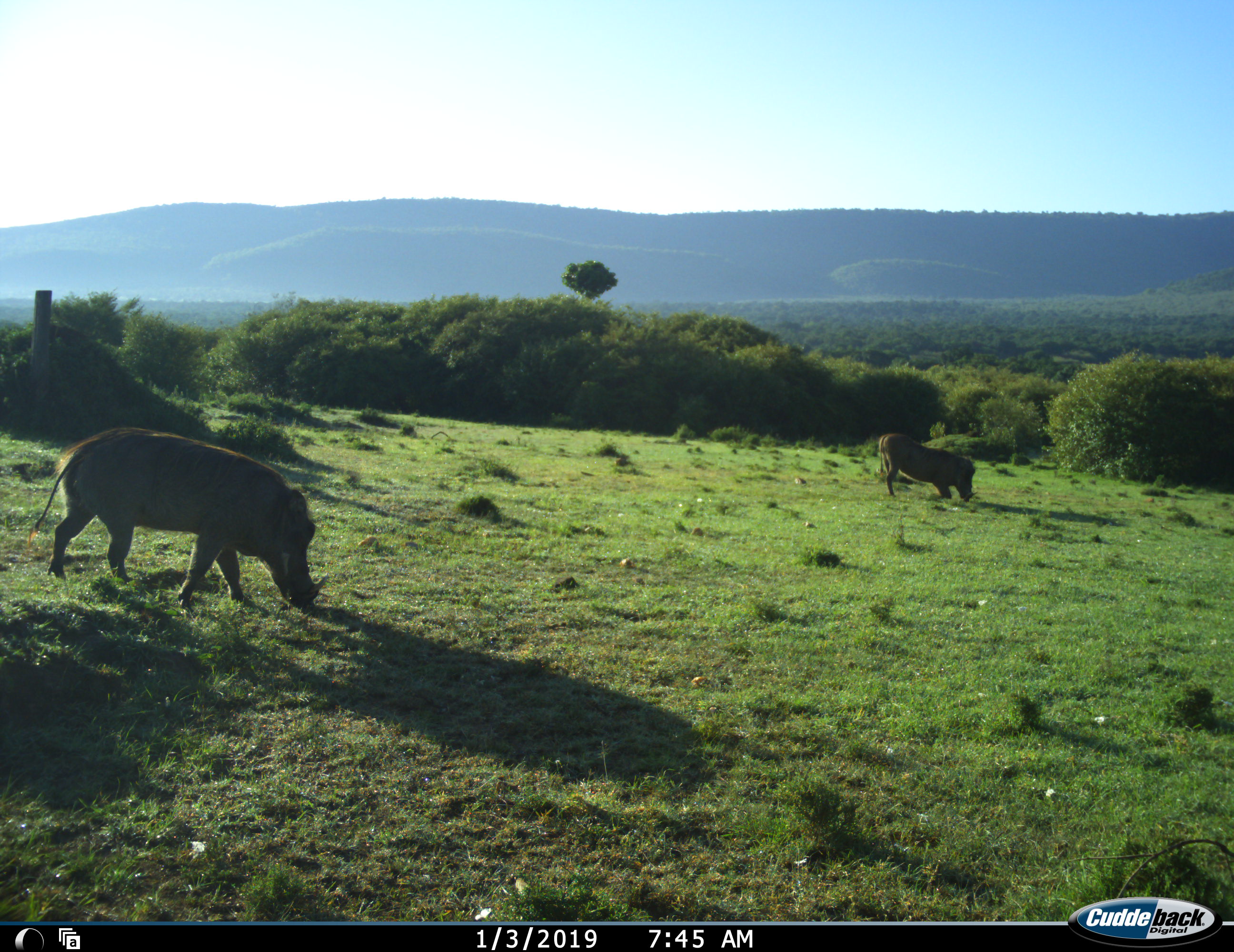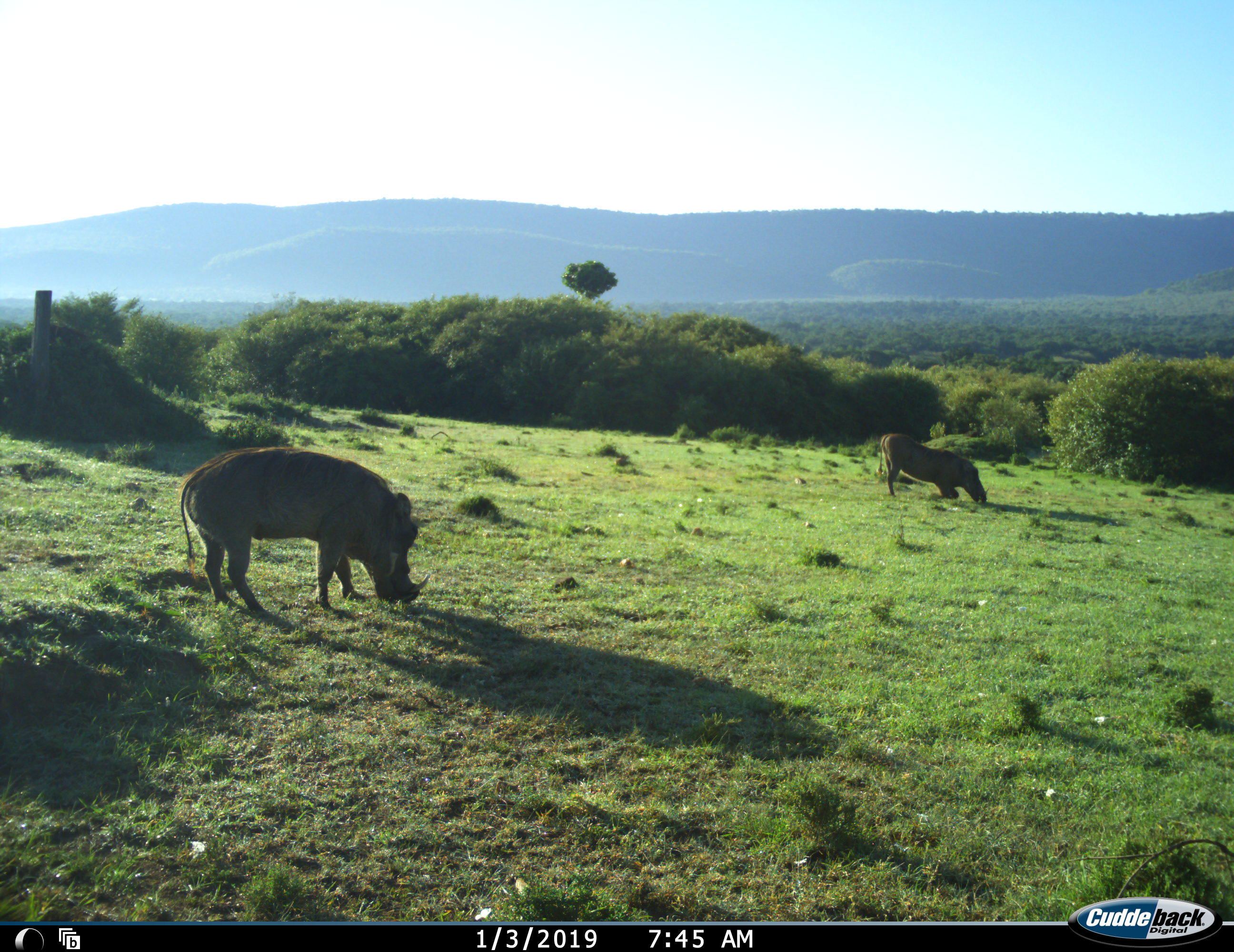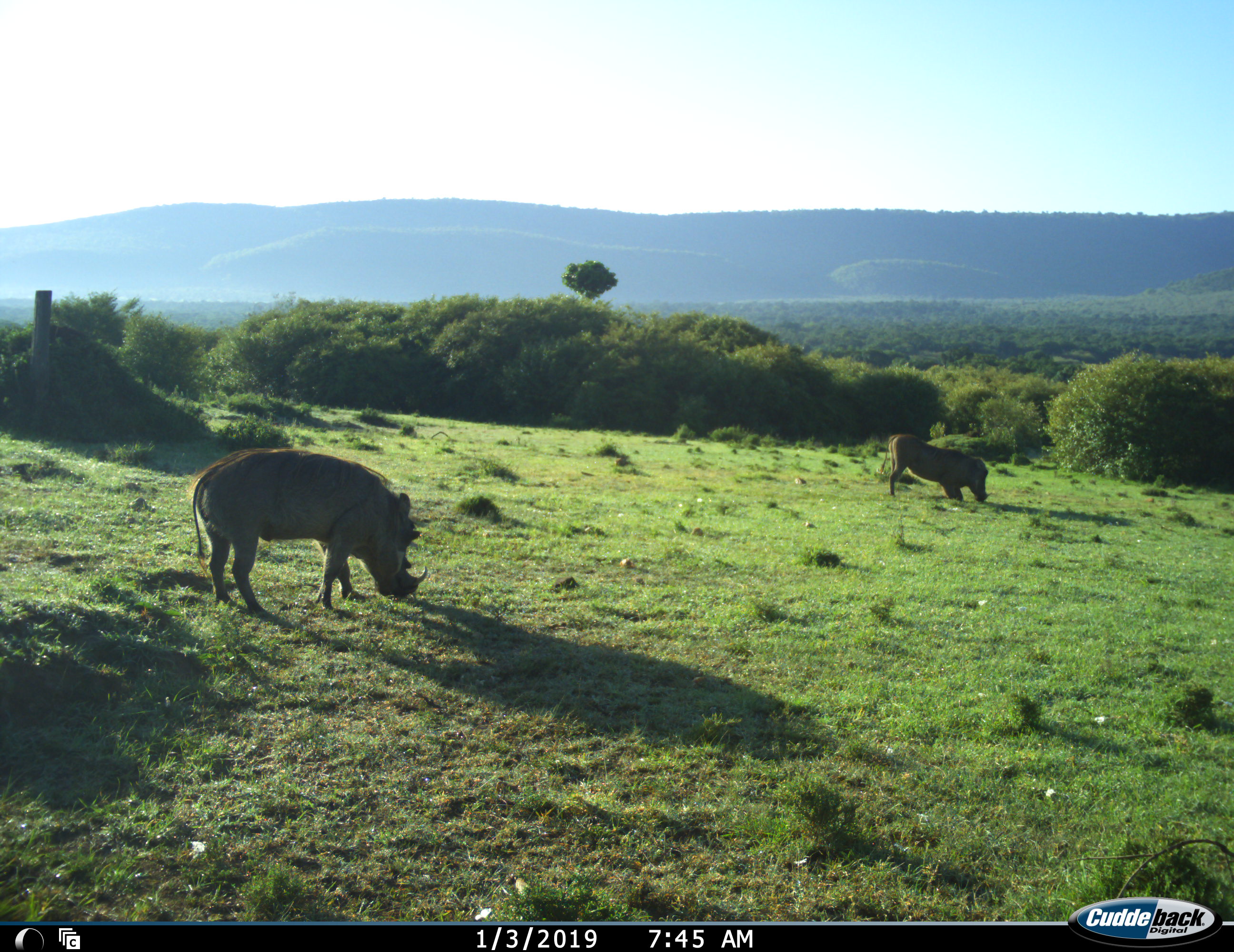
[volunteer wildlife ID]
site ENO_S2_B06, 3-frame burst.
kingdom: Animalia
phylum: Chordata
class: Mammalia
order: Artiodactyla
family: Suidae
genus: Phacochoerus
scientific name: Phacochoerus africanus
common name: warthog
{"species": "warthog (Phacochoerus africanus)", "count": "2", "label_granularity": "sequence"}